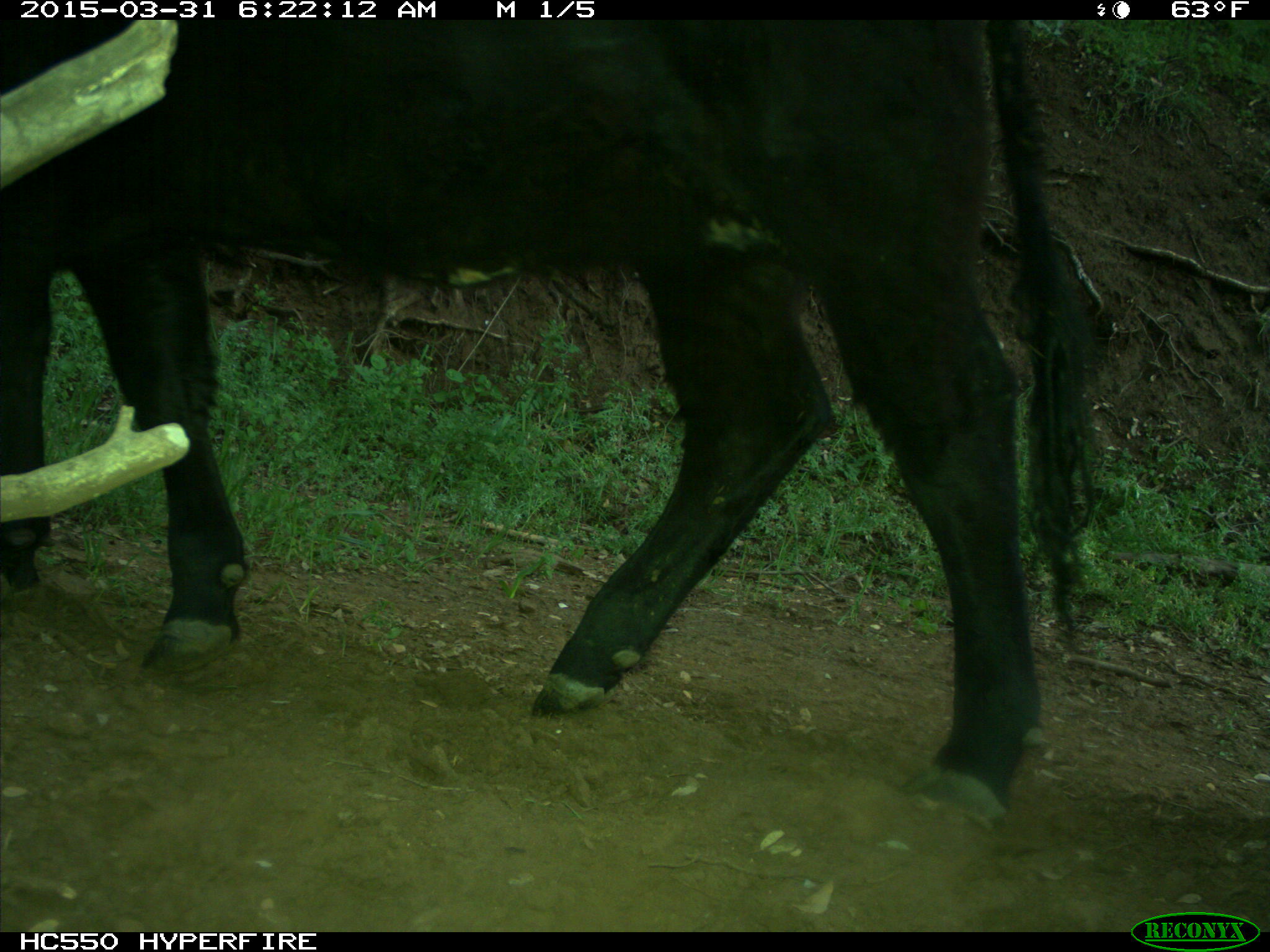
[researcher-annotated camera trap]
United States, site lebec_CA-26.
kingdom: Animalia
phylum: Chordata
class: Mammalia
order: Artiodactyla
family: Bovidae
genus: Bos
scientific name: Bos taurus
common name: domestic cow